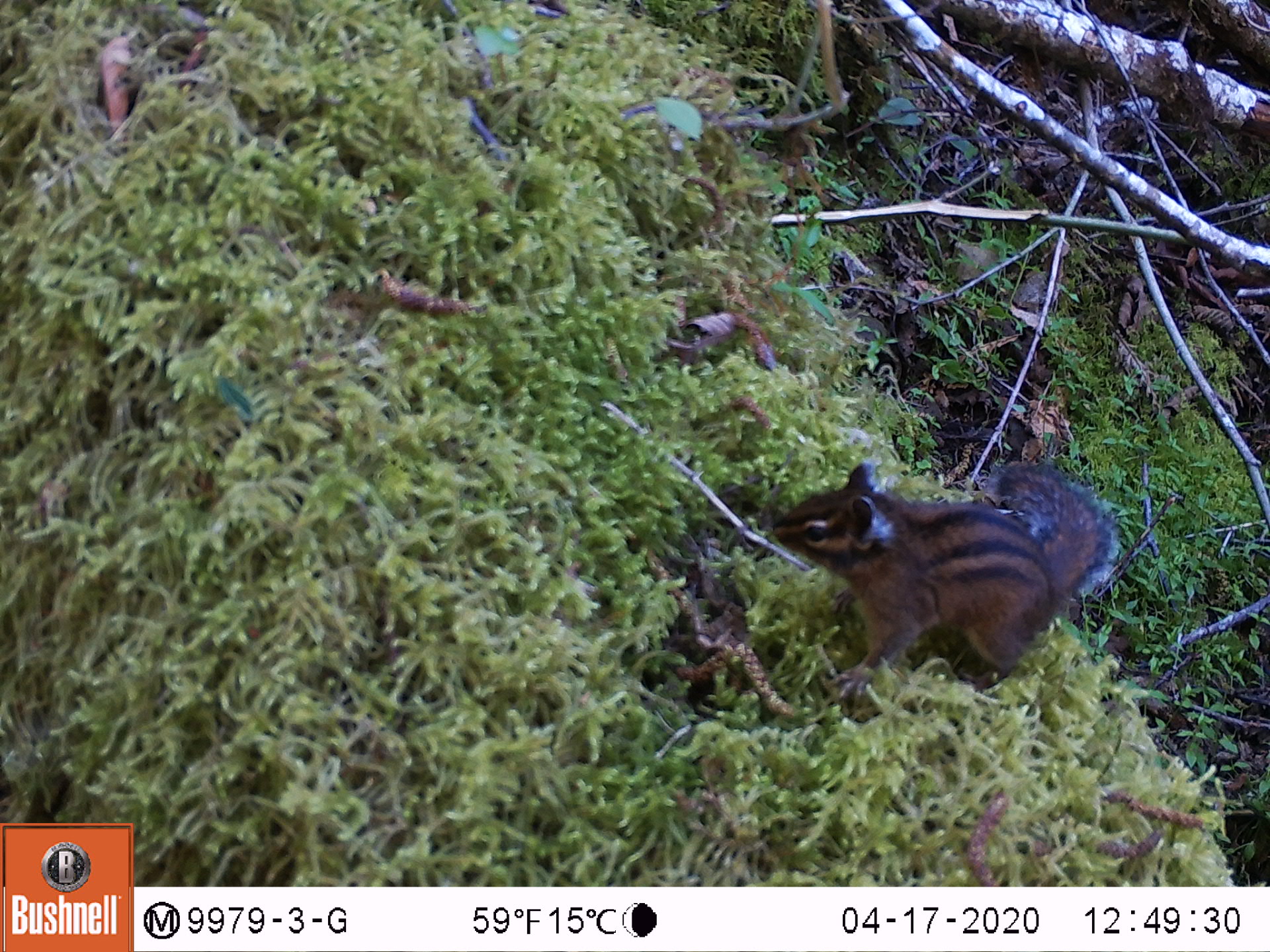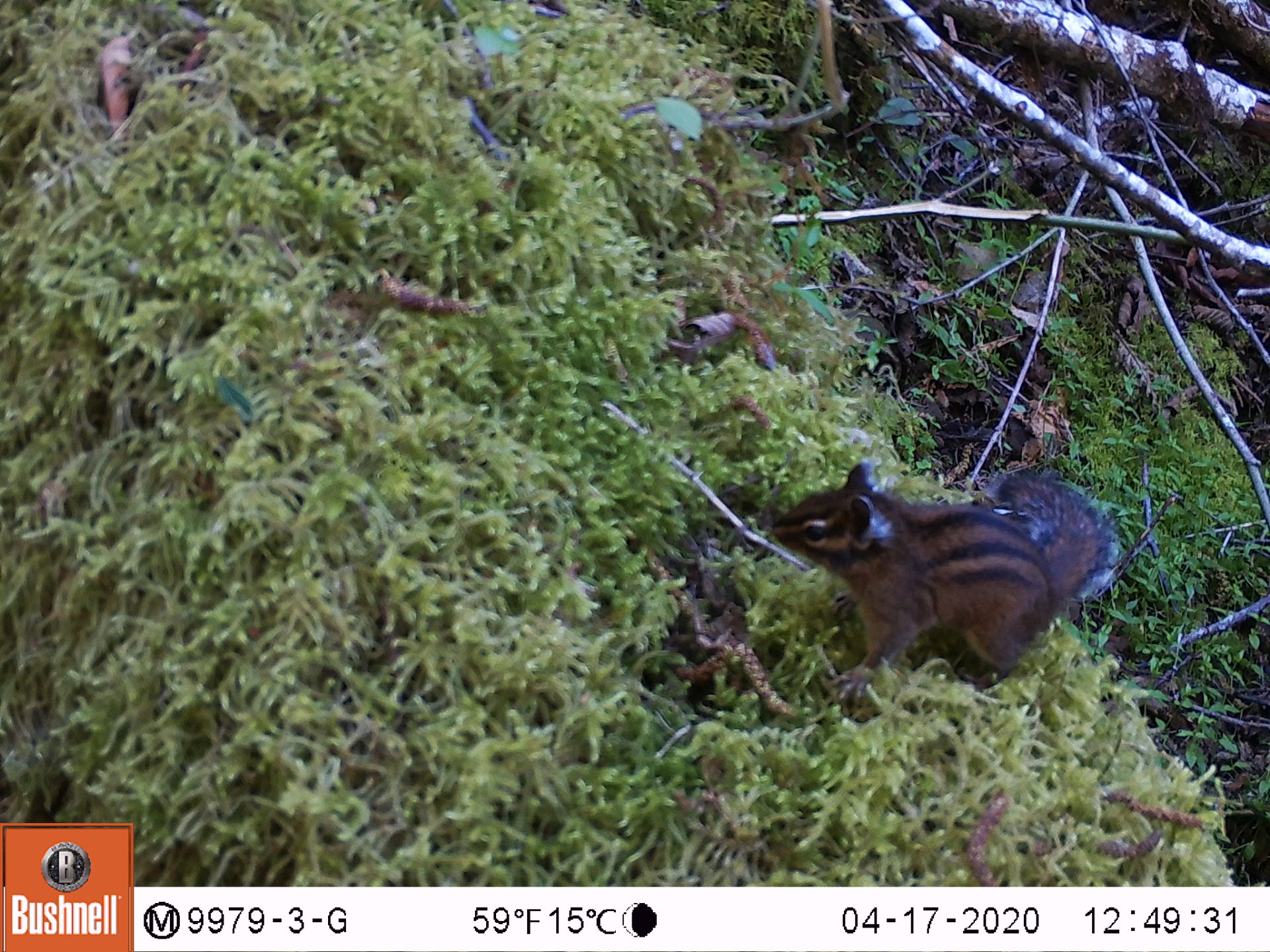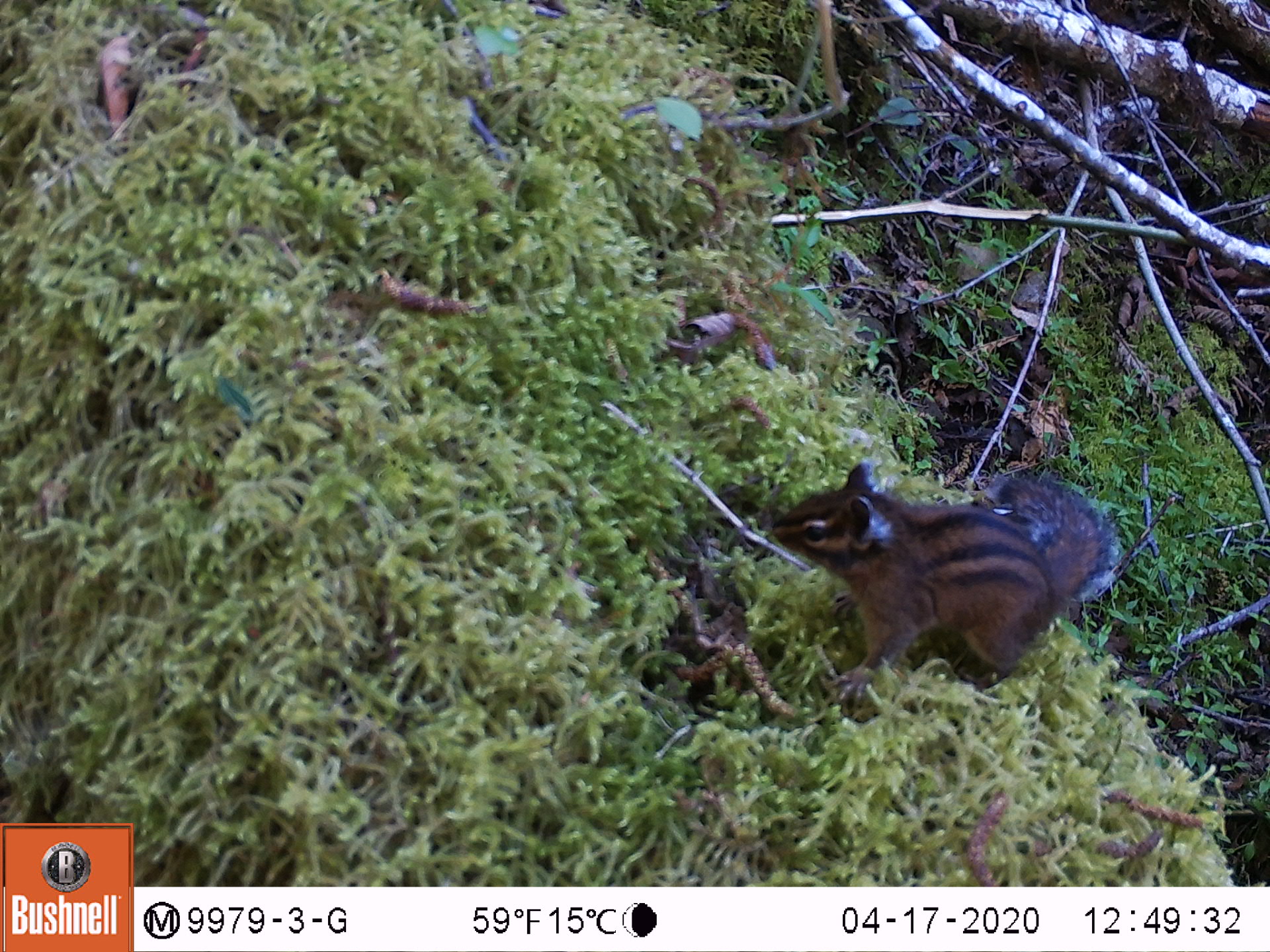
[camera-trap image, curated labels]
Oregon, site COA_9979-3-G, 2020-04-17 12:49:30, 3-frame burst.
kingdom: Animalia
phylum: Chordata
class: Mammalia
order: Rodentia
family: Sciuridae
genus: Neotamias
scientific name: Neotamias townsendii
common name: townsend's chipmunk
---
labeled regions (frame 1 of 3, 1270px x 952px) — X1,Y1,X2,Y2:
townsend's chipmunk: 759,441,1138,686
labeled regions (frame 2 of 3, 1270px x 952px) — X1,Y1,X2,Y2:
townsend's chipmunk: 759,444,1136,706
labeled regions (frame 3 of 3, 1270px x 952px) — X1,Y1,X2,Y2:
townsend's chipmunk: 755,452,1138,686